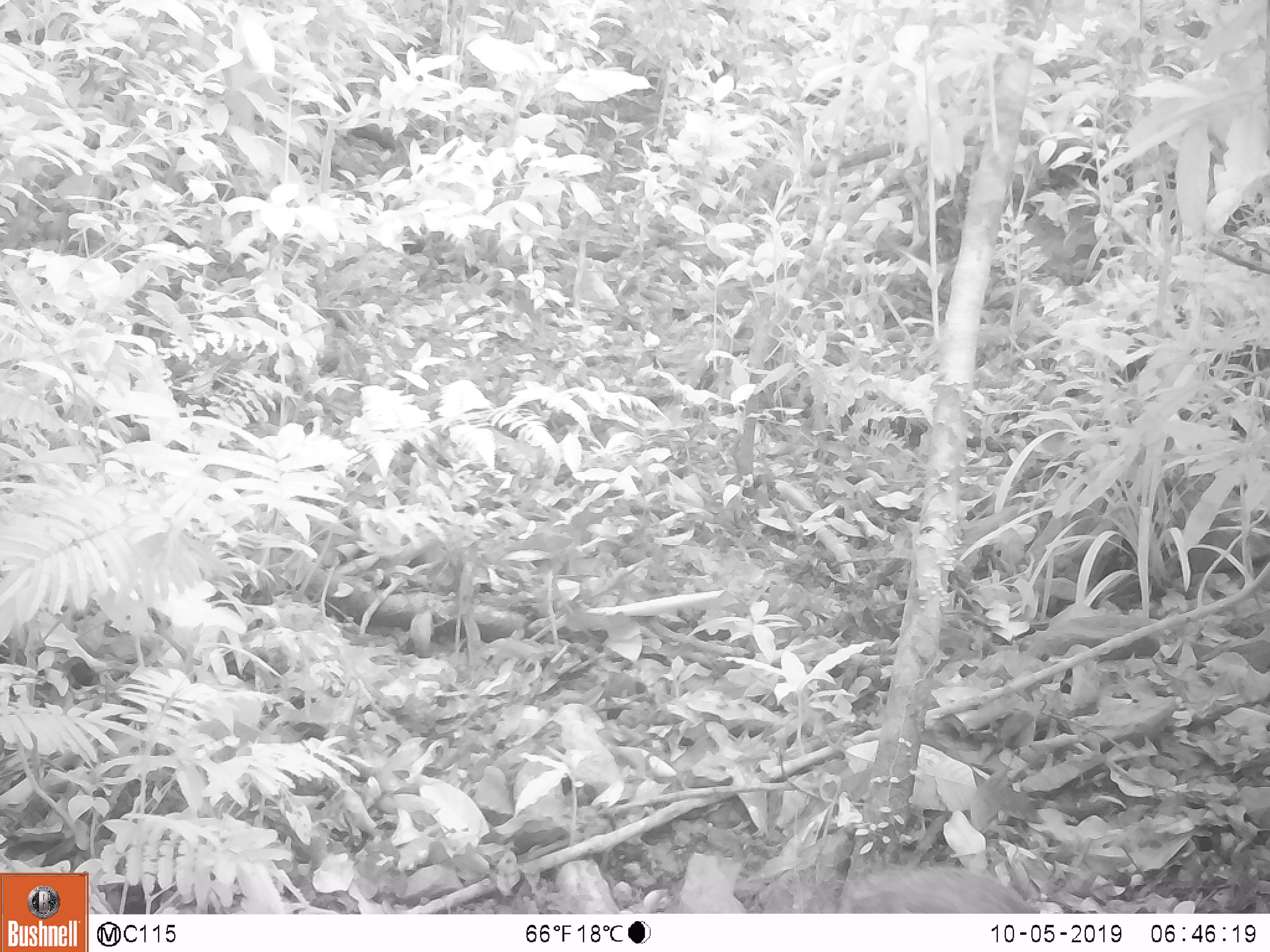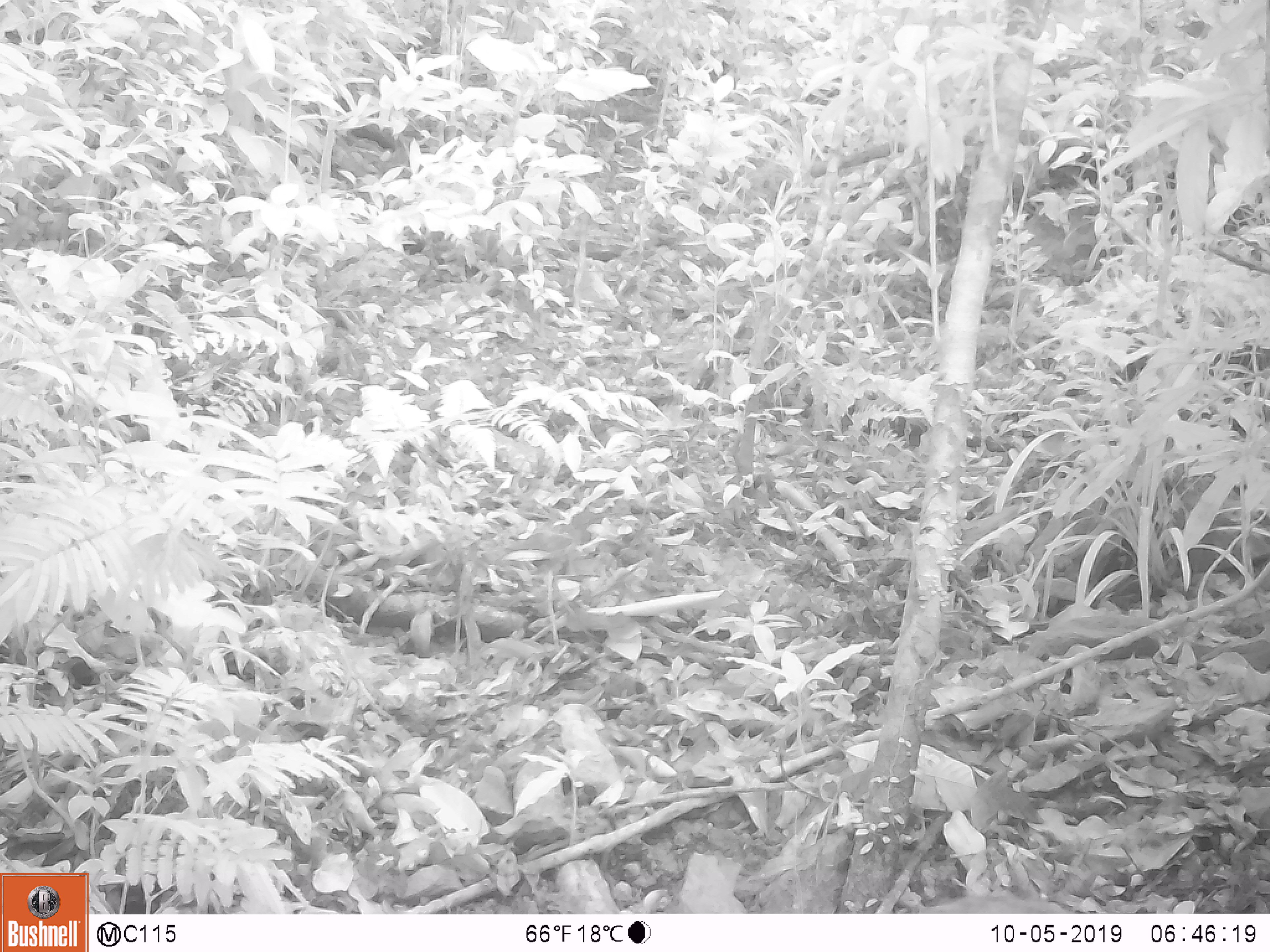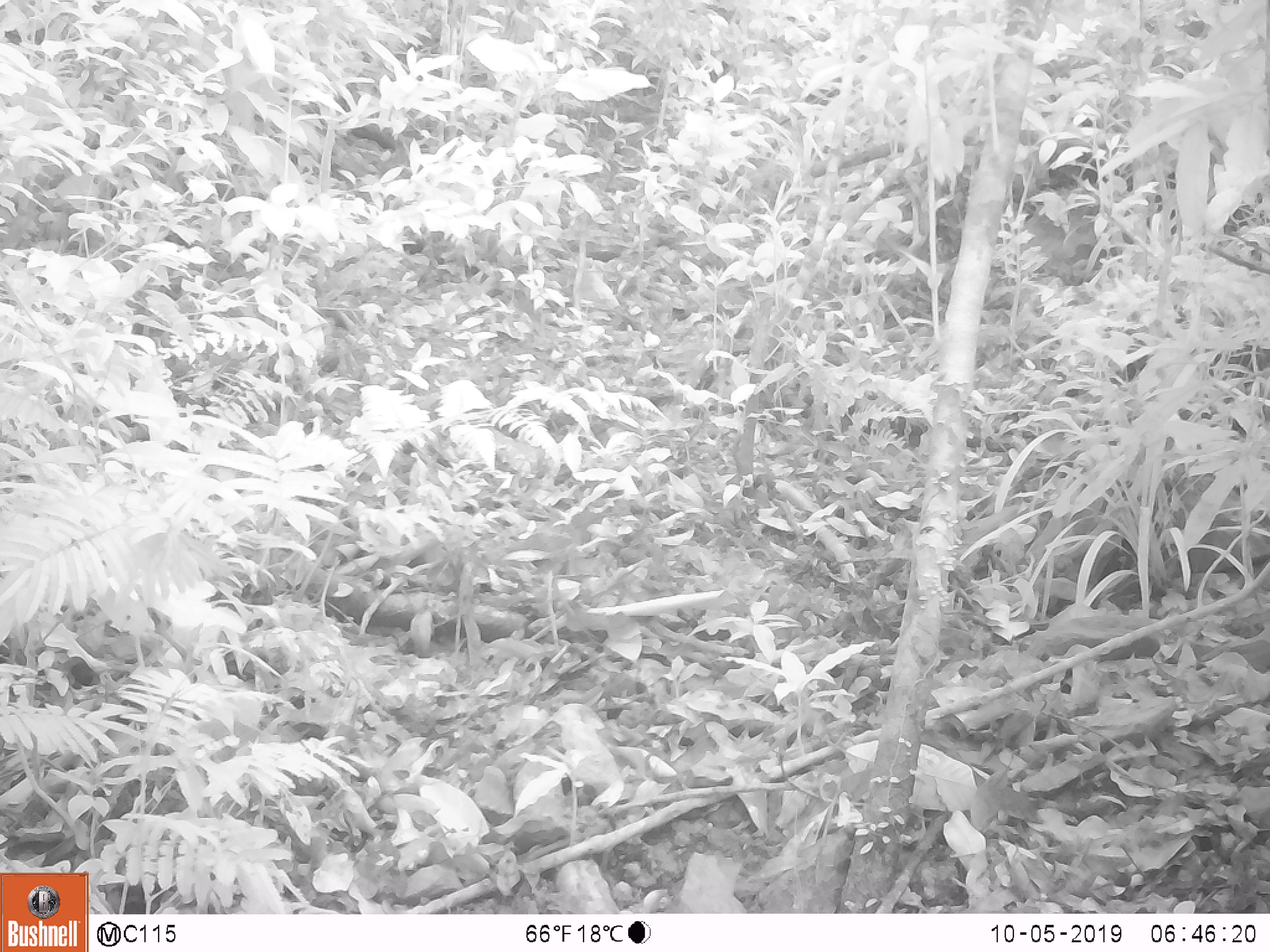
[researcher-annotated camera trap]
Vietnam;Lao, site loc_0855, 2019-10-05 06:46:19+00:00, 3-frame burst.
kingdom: Animalia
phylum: Chordata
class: Mammalia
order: Artiodactyla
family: Suidae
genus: Sus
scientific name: Sus scrofa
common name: eurasian wild pig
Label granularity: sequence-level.